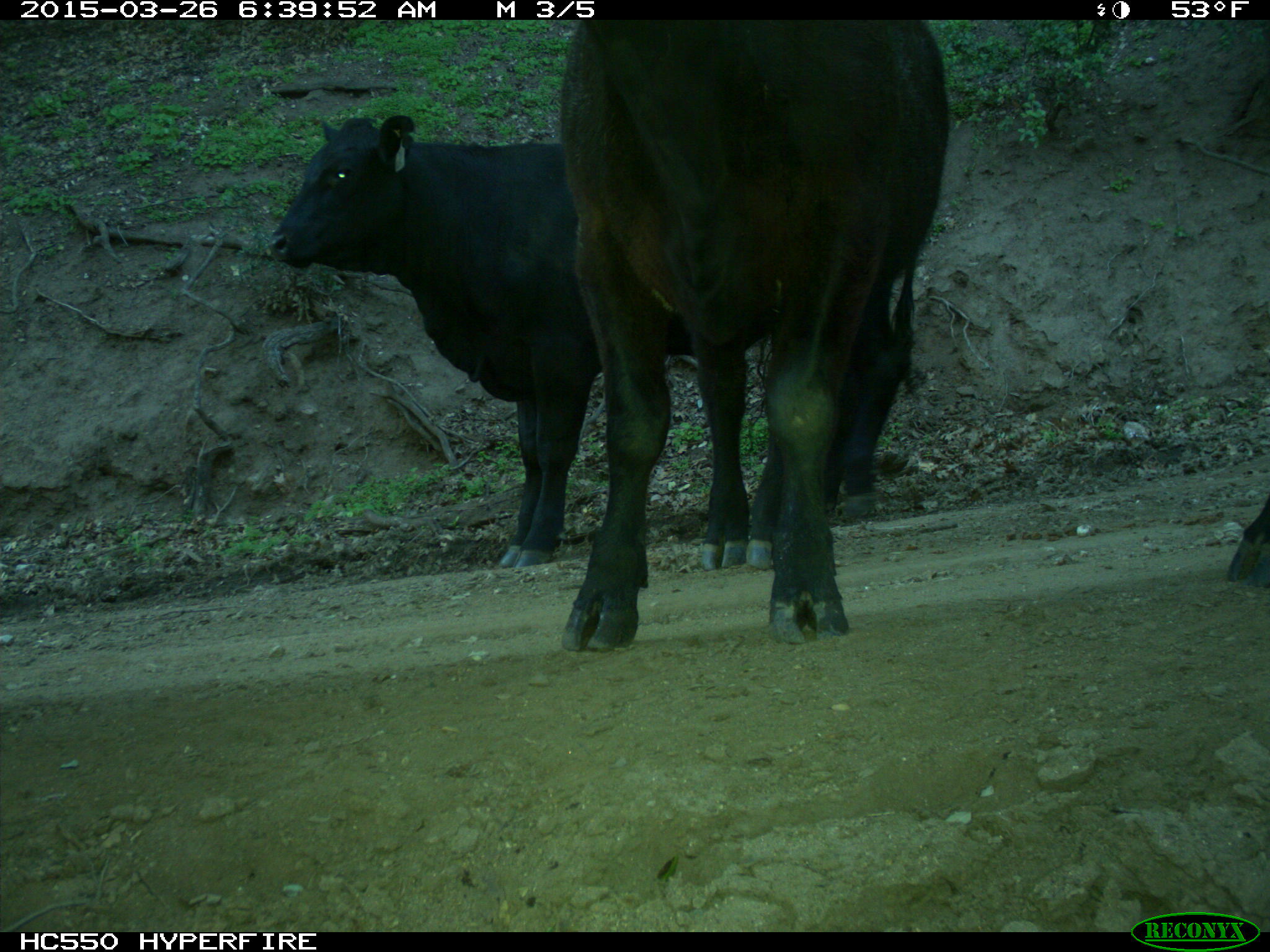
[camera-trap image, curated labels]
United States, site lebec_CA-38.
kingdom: Animalia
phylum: Chordata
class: Mammalia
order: Artiodactyla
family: Bovidae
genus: Bos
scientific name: Bos taurus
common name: domestic cow